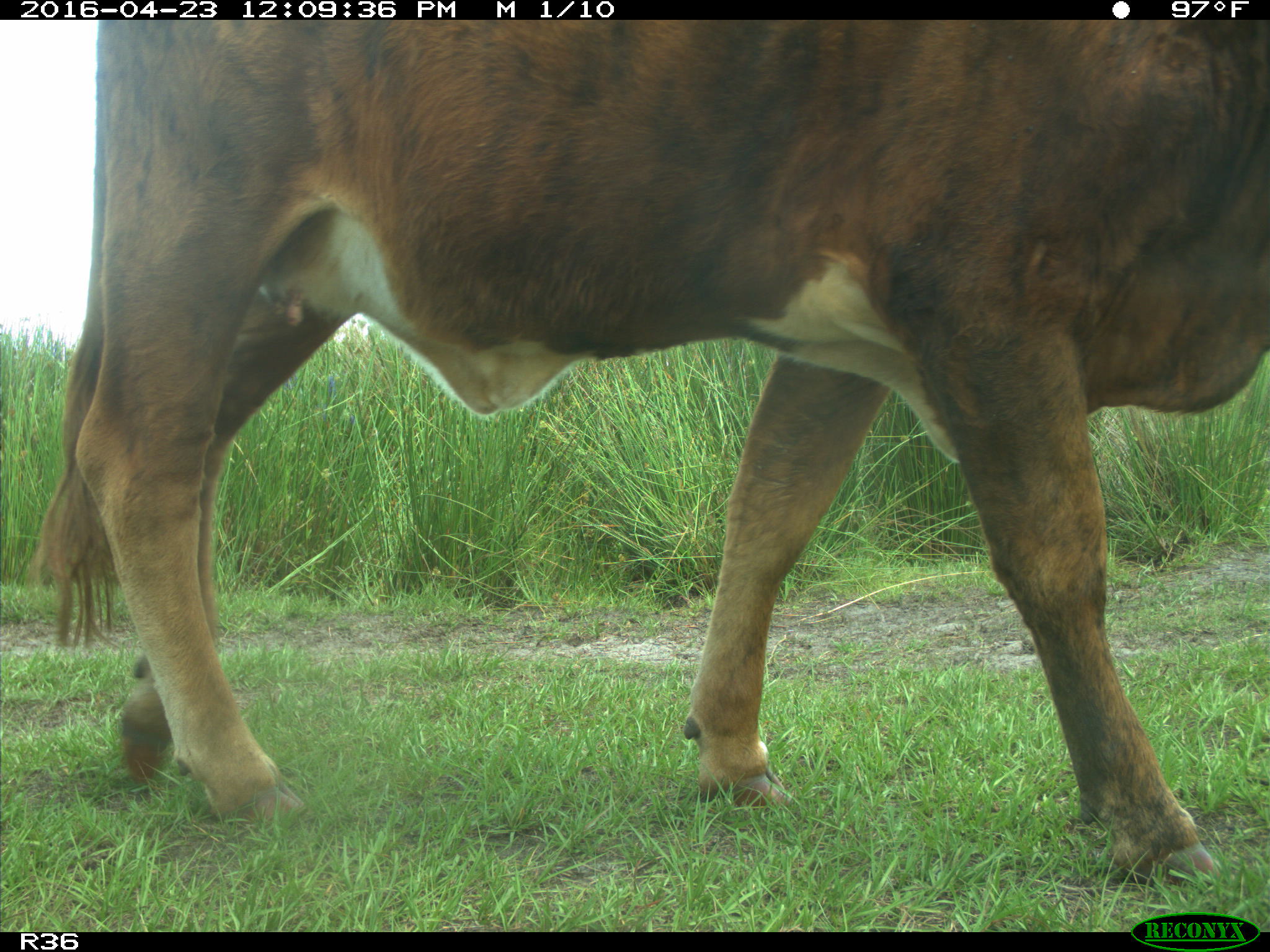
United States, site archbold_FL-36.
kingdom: Animalia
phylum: Chordata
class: Mammalia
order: Artiodactyla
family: Bovidae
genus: Bos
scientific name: Bos taurus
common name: domestic cow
Bos taurus (domestic cow).